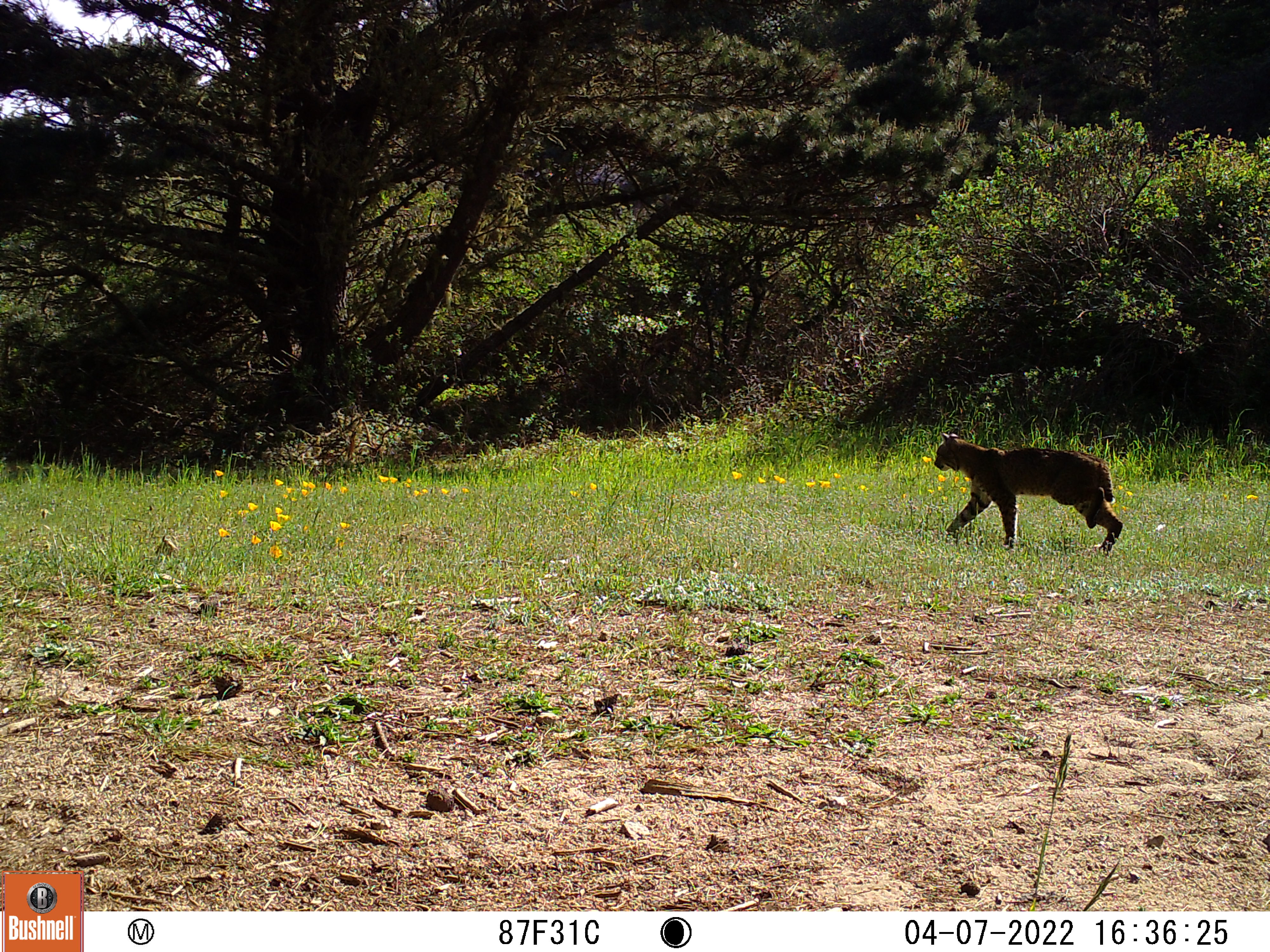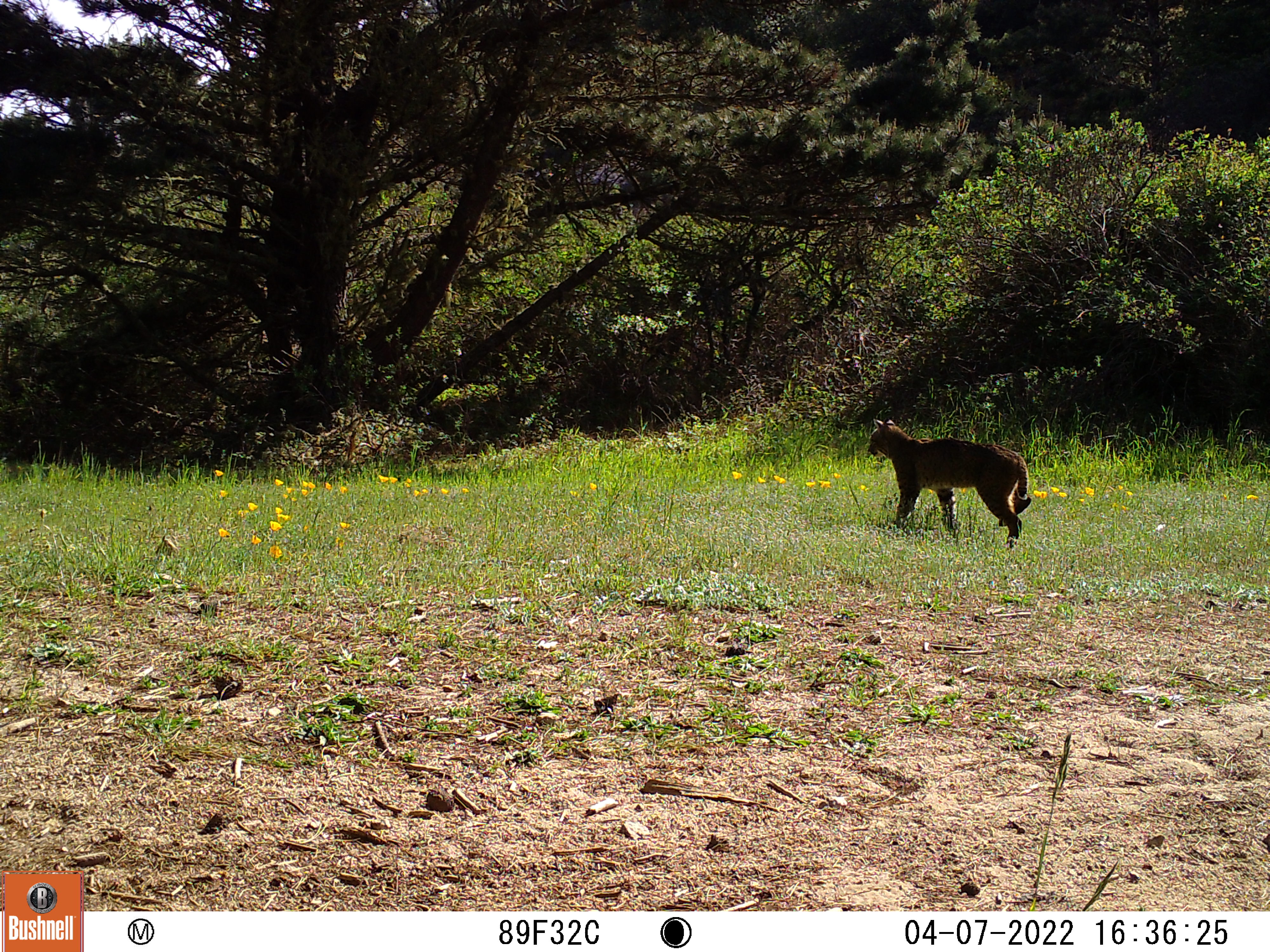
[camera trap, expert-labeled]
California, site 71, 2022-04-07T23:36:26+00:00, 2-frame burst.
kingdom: Animalia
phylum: Chordata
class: Mammalia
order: Carnivora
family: Felidae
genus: Lynx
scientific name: Lynx rufus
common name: bobcat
Bobcat (Lynx rufus).